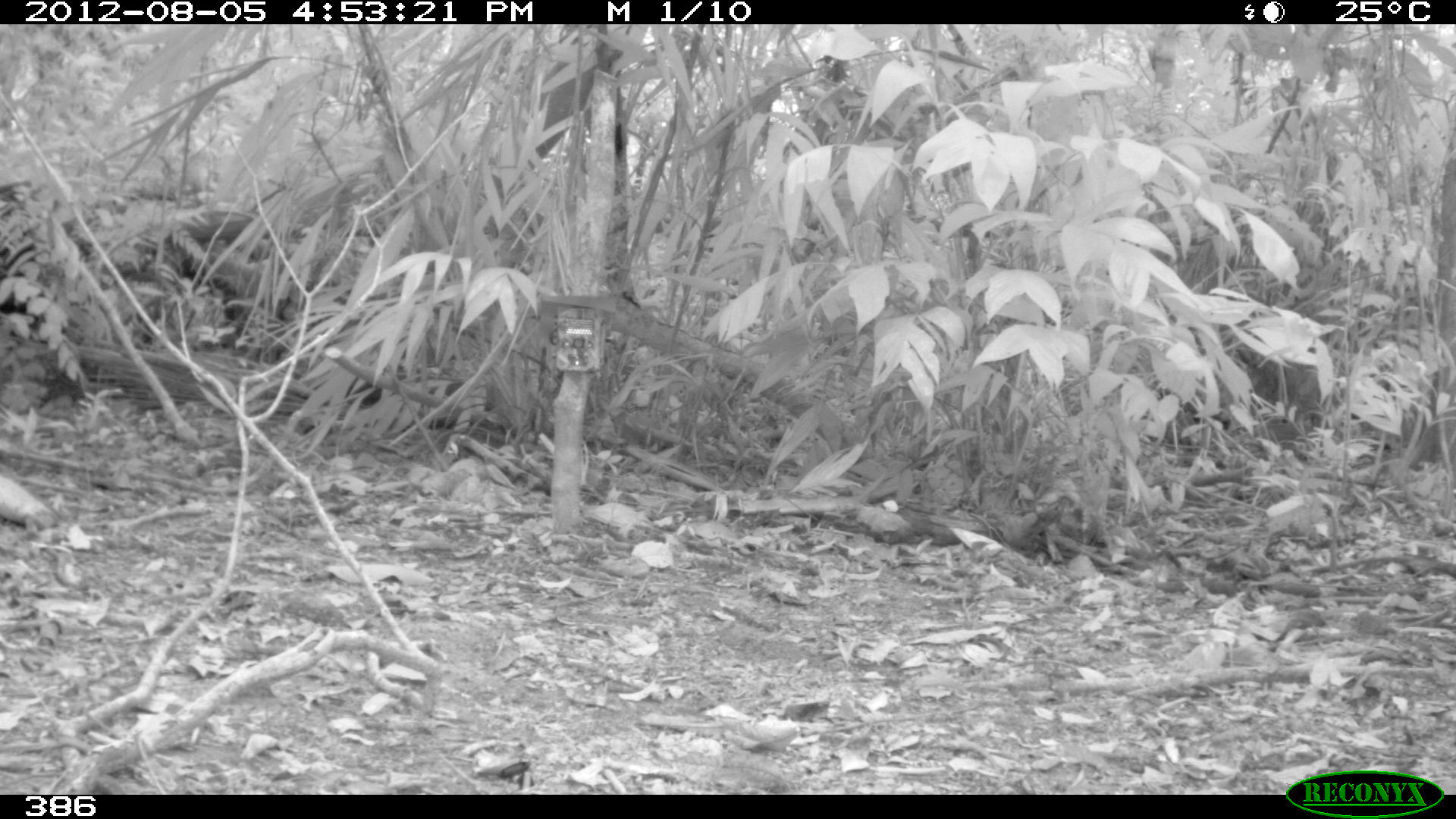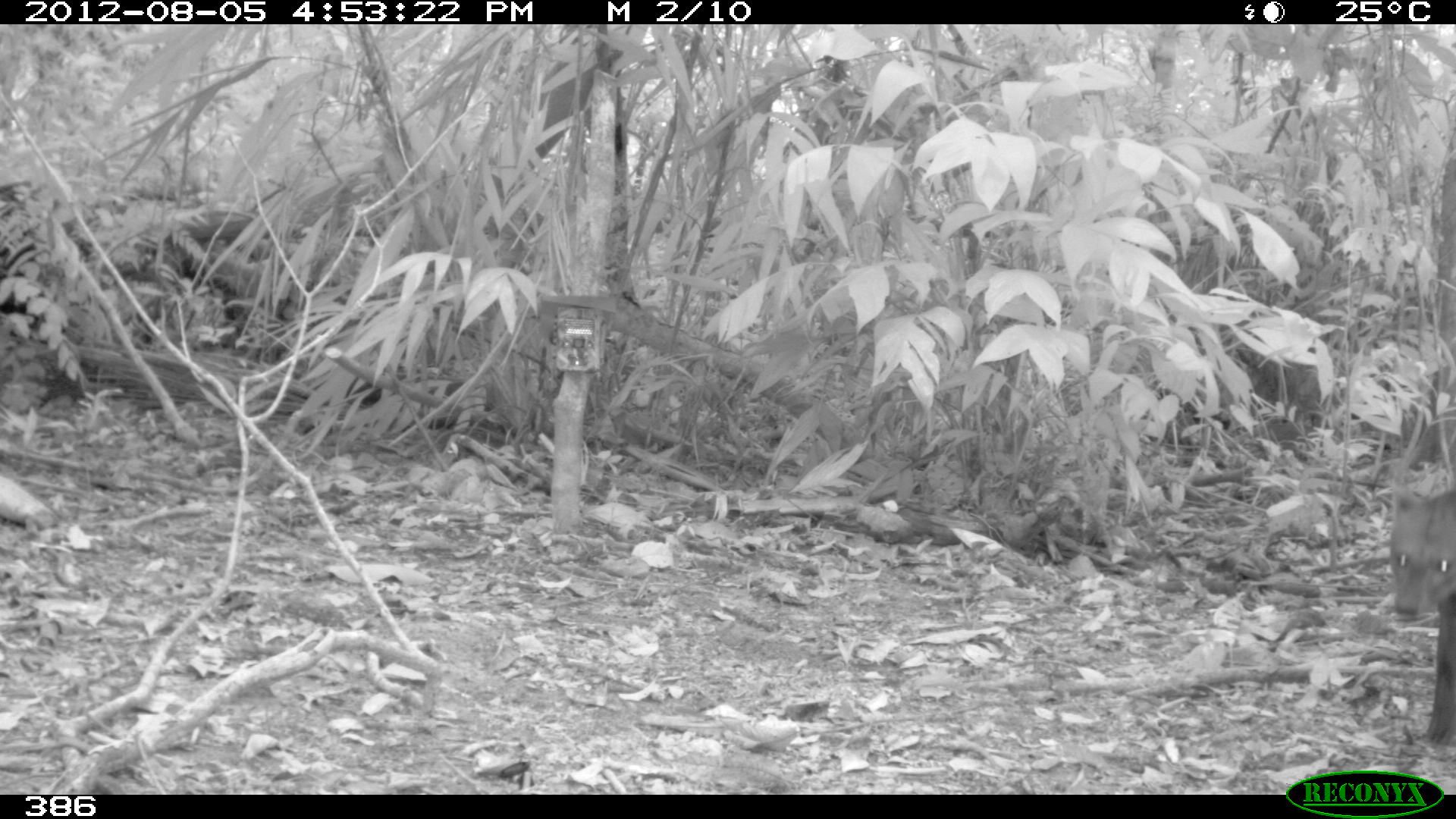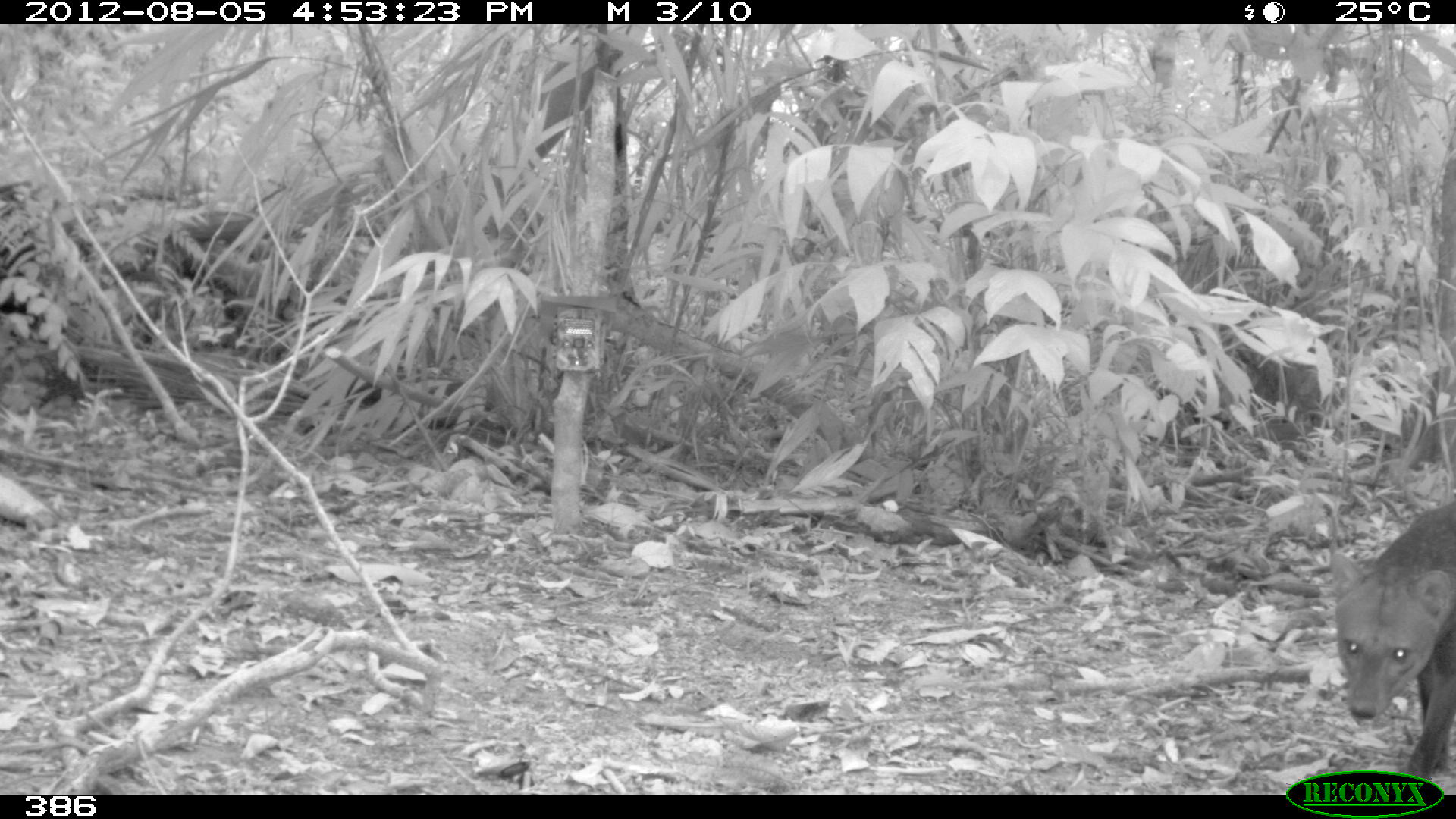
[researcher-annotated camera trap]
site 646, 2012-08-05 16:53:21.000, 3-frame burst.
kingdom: Animalia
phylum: Chordata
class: Mammalia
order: Carnivora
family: Canidae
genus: Atelocynus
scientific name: Atelocynus microtis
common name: short-eared dog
Atelocynus microtis (short-eared dog).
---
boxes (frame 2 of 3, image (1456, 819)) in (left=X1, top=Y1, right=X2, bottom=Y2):
atelocynus microtis: (left=1389, top=480, right=1455, bottom=742)